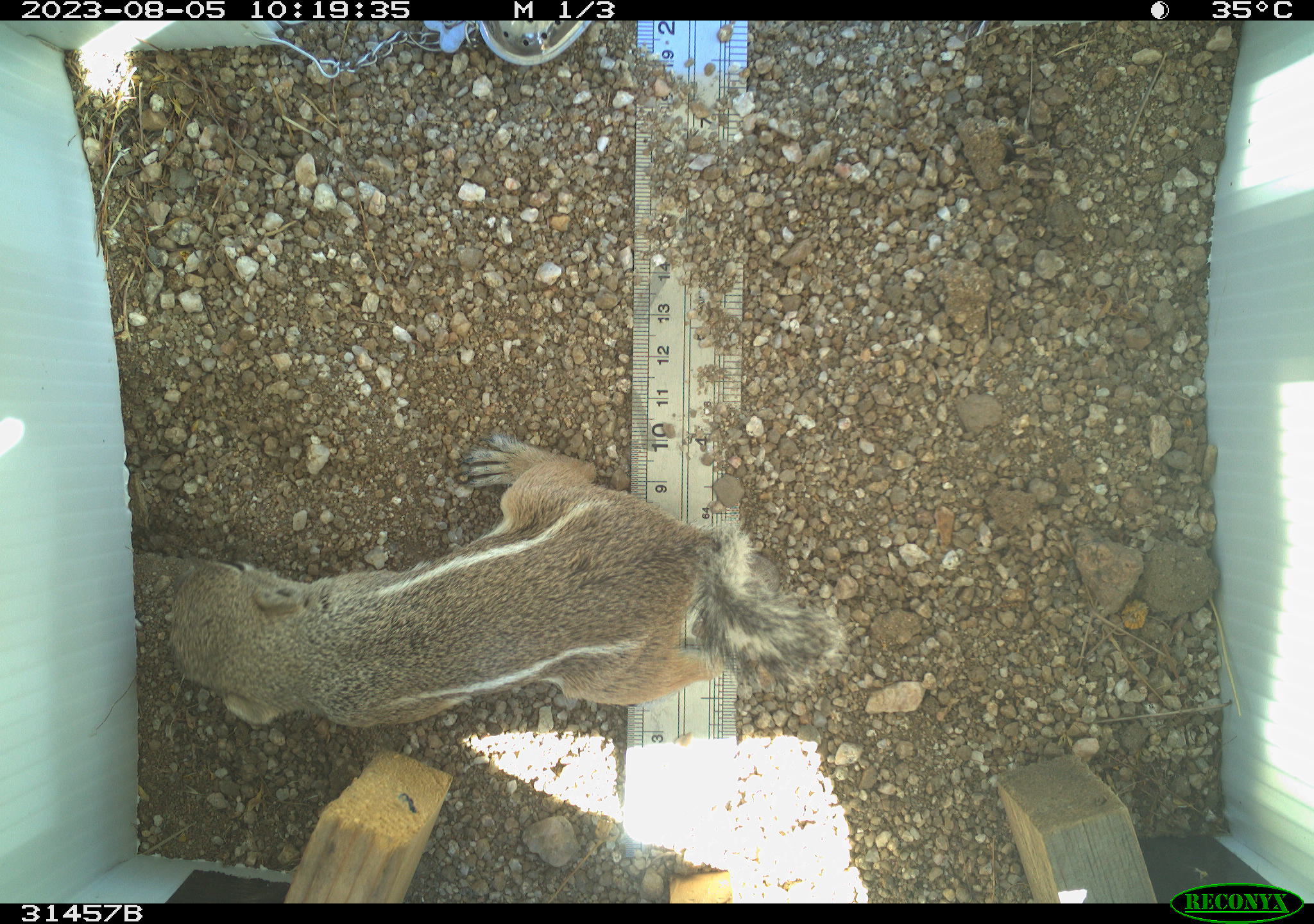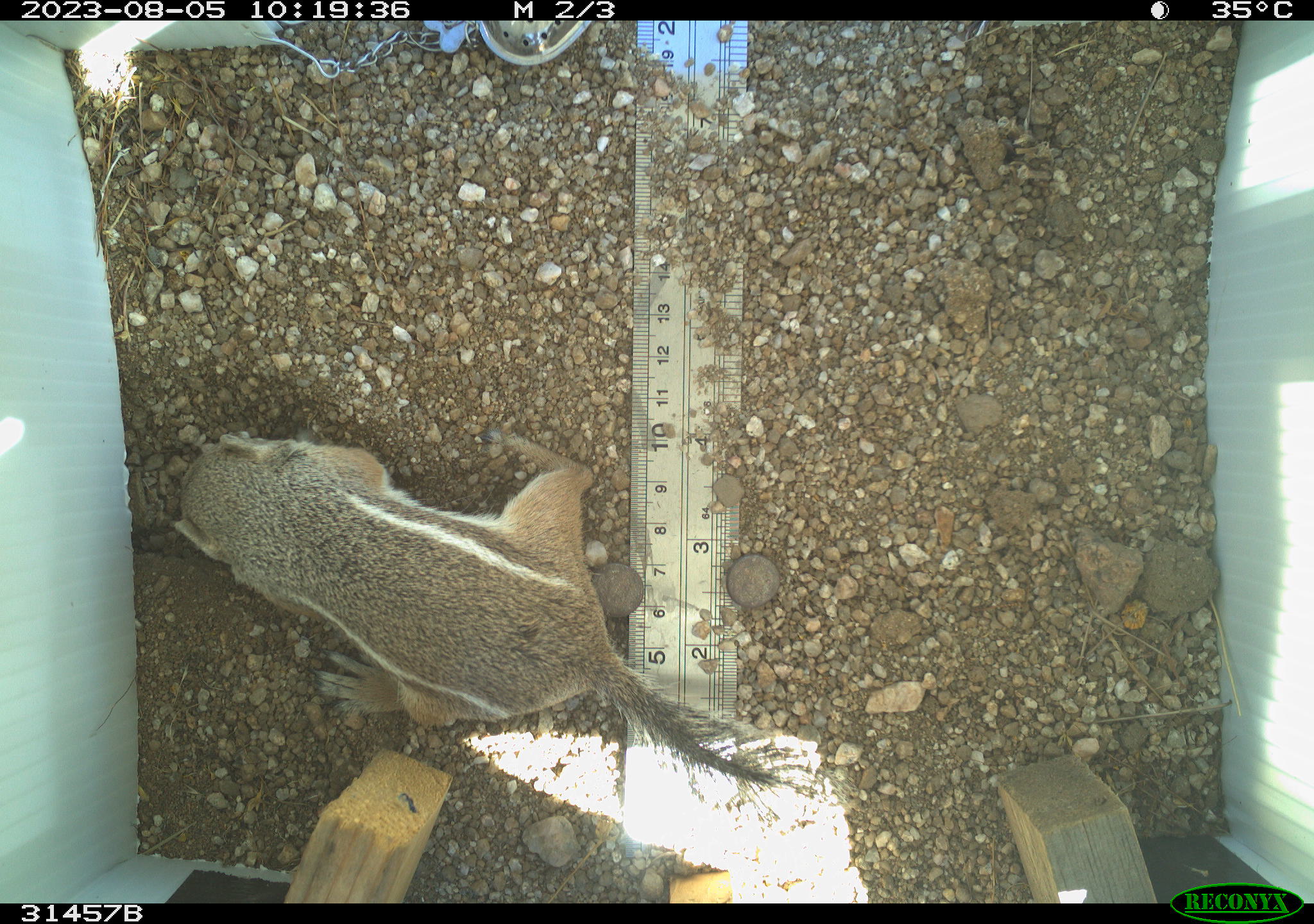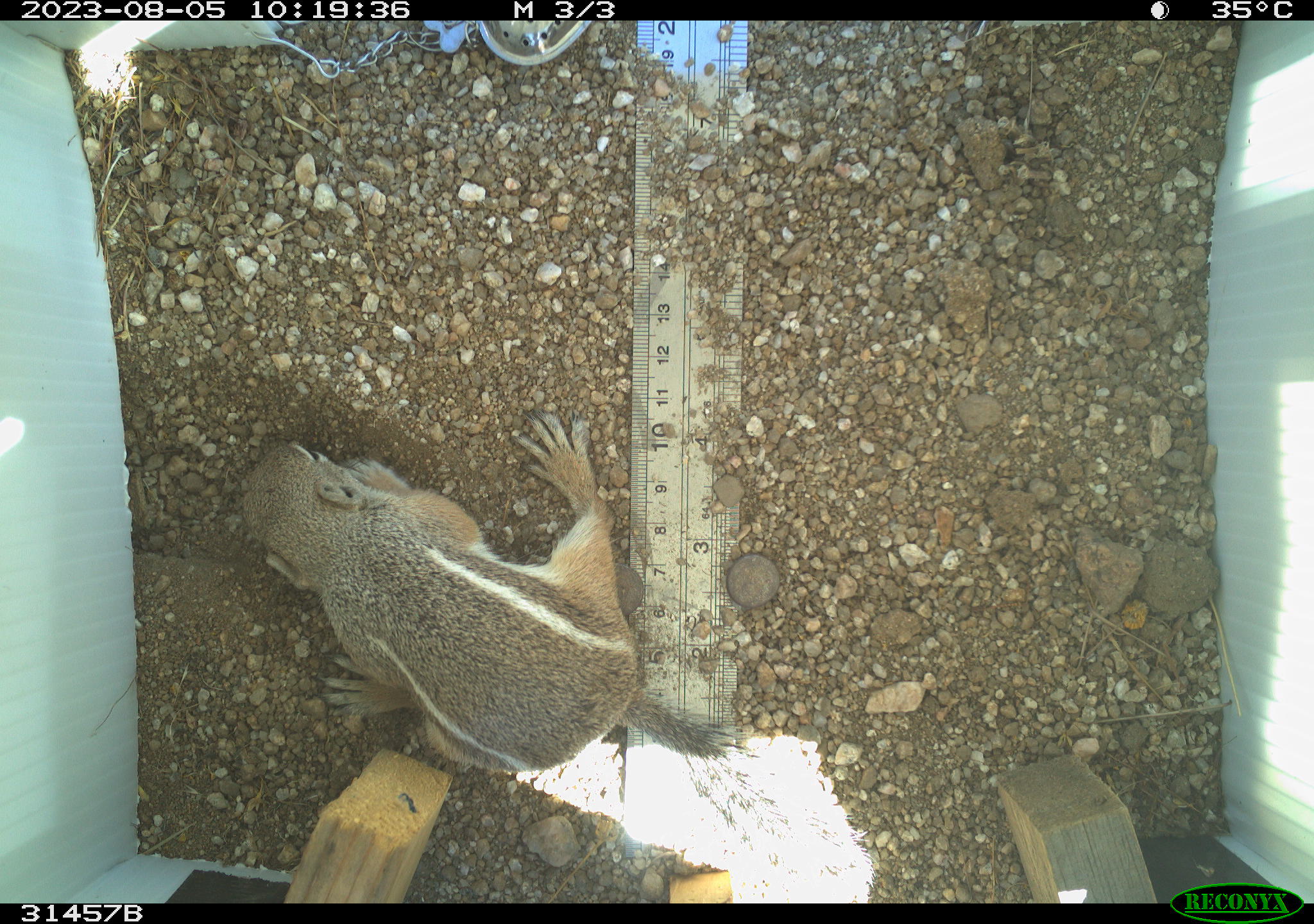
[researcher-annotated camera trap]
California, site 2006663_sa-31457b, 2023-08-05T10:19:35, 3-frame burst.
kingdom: Animalia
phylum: Chordata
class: Mammalia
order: Rodentia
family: Sciuridae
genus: Ammospermophilus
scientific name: Ammospermophilus leucurus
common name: white-tailed antelope squirrel